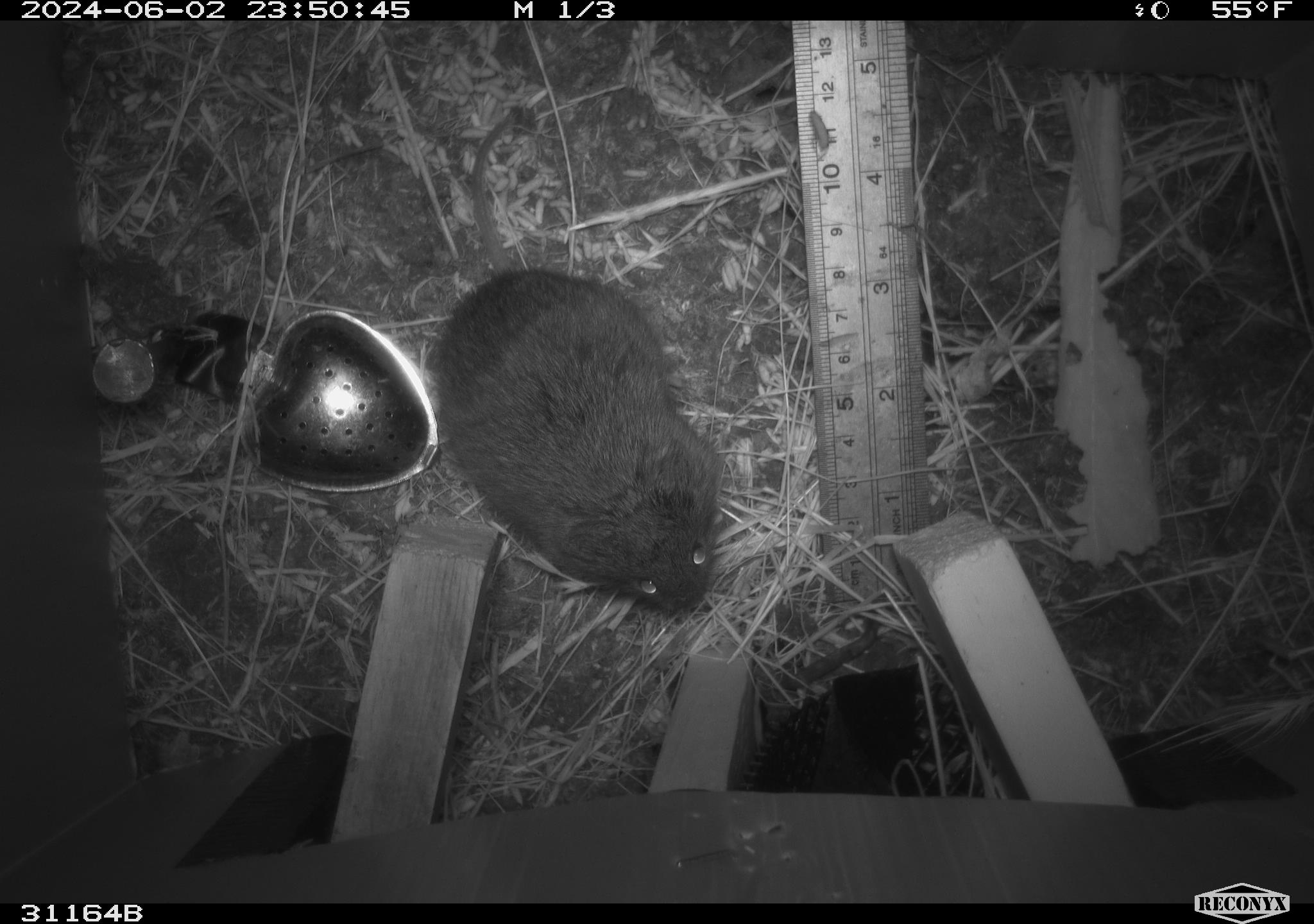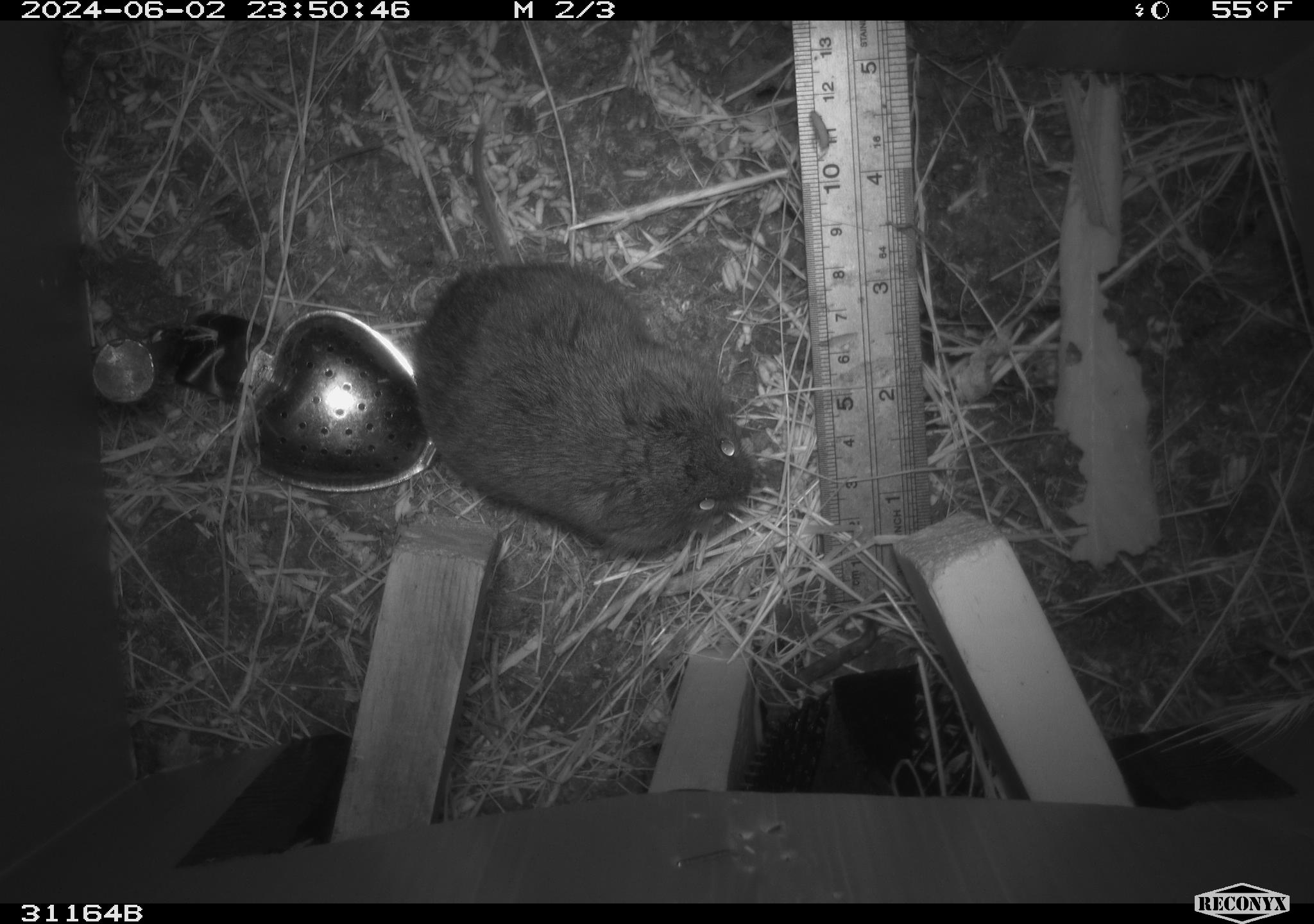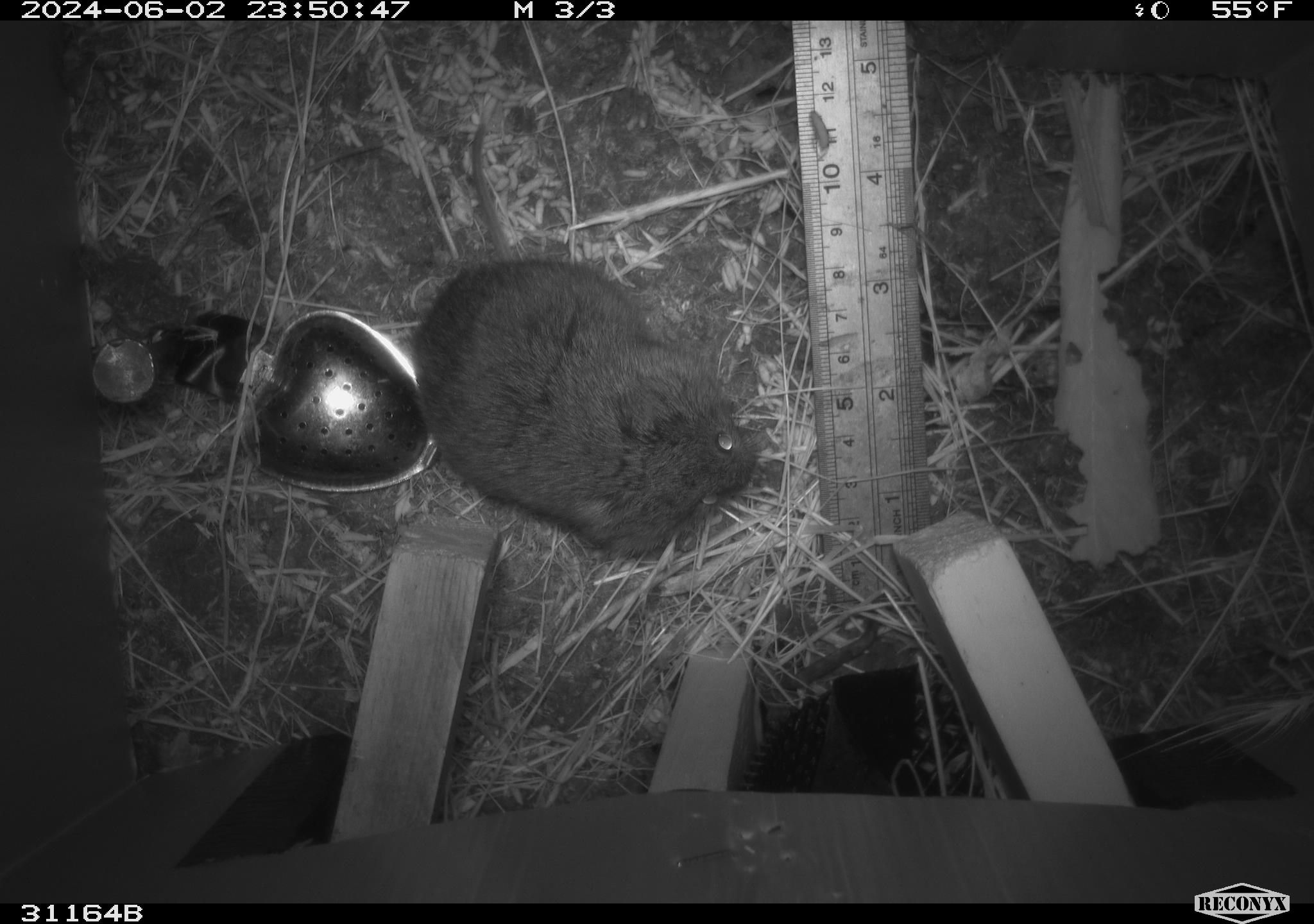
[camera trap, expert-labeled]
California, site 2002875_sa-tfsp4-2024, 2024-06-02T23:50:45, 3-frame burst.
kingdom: Animalia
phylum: Chordata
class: Mammalia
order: Rodentia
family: Cricetidae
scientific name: Arvicolinae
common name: voles, lemmings, and muskrats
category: arvicolinae subfamily